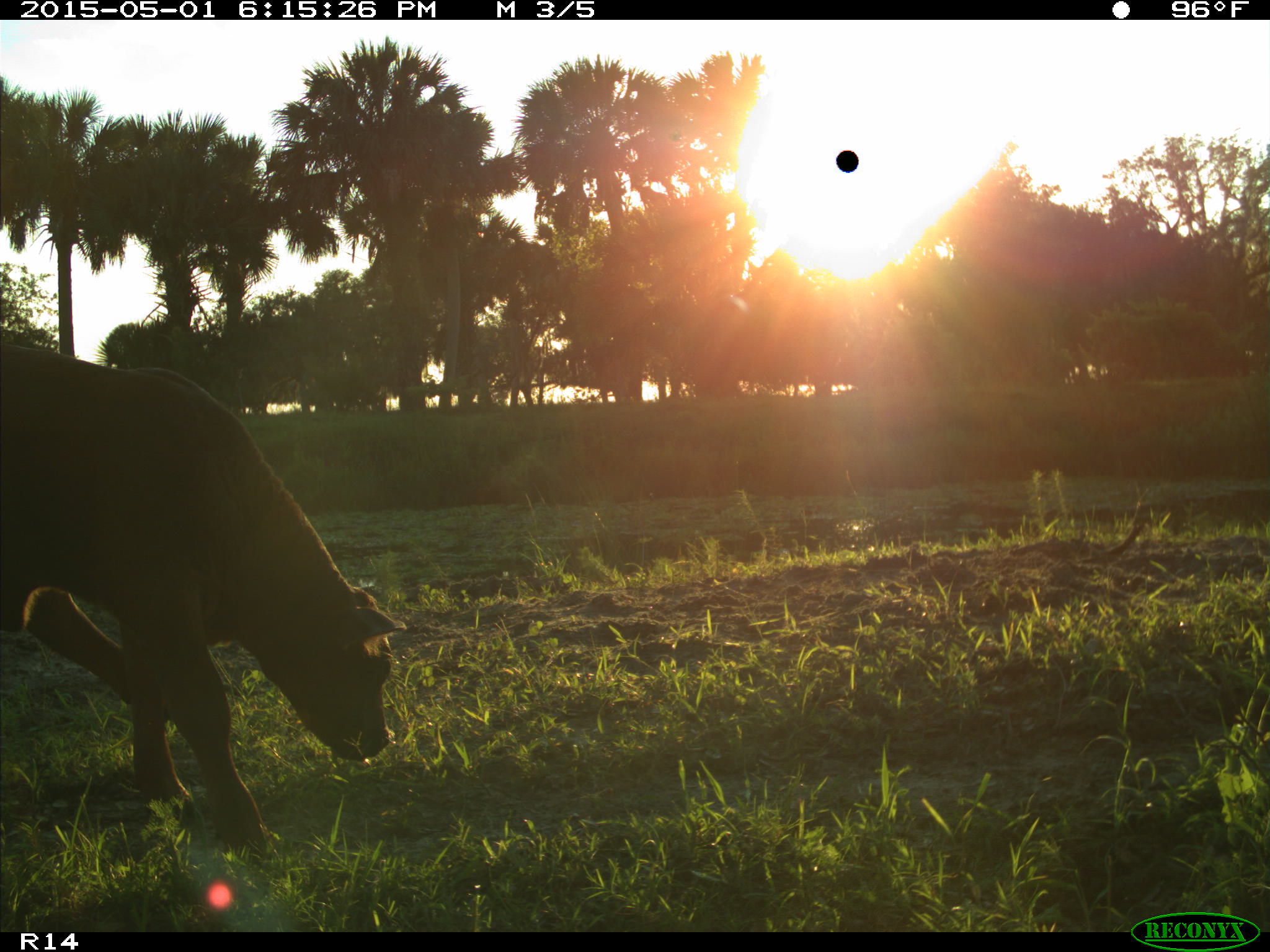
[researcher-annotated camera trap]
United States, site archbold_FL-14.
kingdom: Animalia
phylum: Chordata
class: Mammalia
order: Artiodactyla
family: Bovidae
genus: Bos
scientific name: Bos taurus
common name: domestic cow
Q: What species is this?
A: Bos taurus (domestic cow).